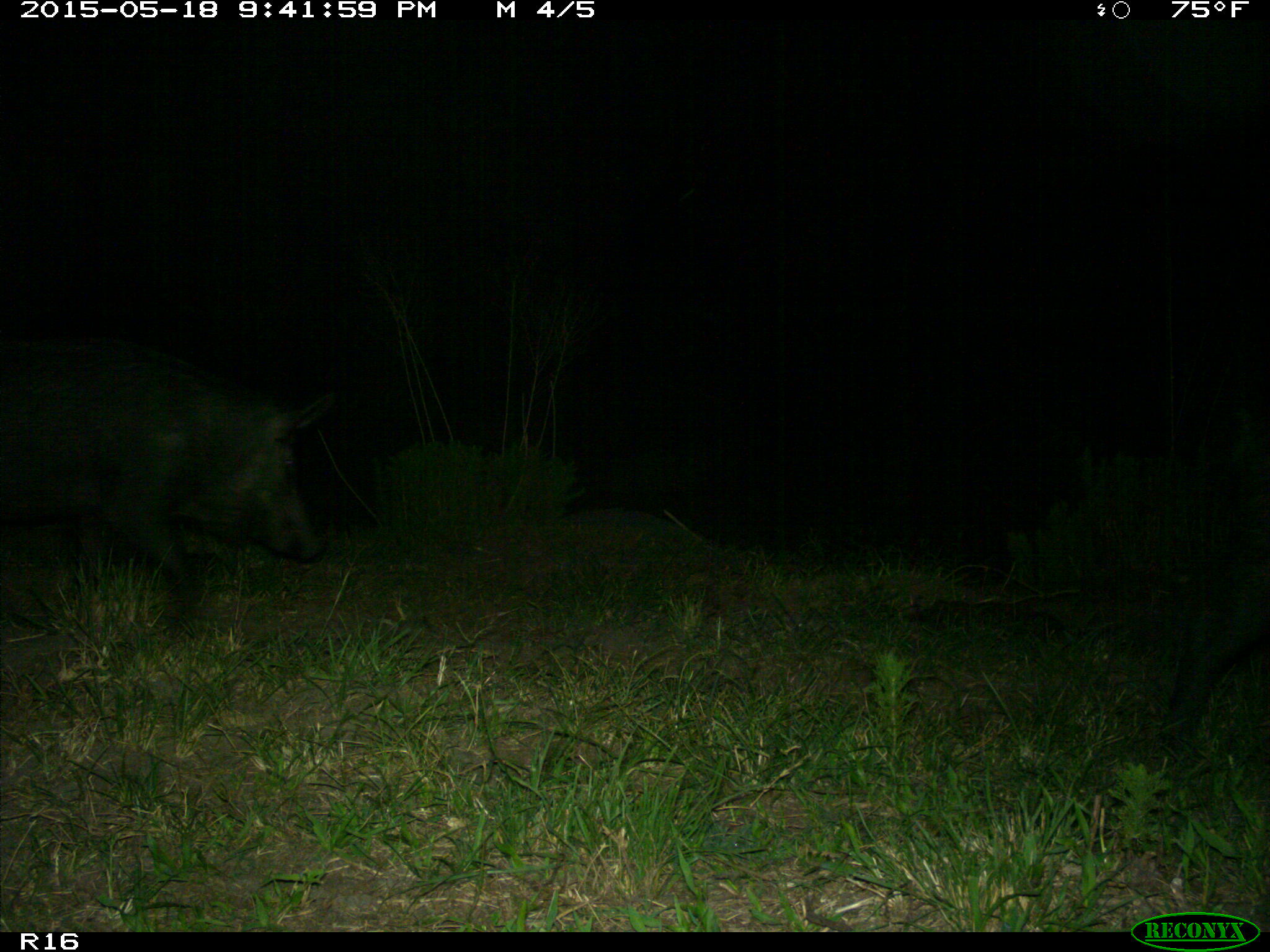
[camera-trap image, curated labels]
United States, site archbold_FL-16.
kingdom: Animalia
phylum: Chordata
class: Mammalia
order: Artiodactyla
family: Suidae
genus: Sus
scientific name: Sus scrofa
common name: wild boar